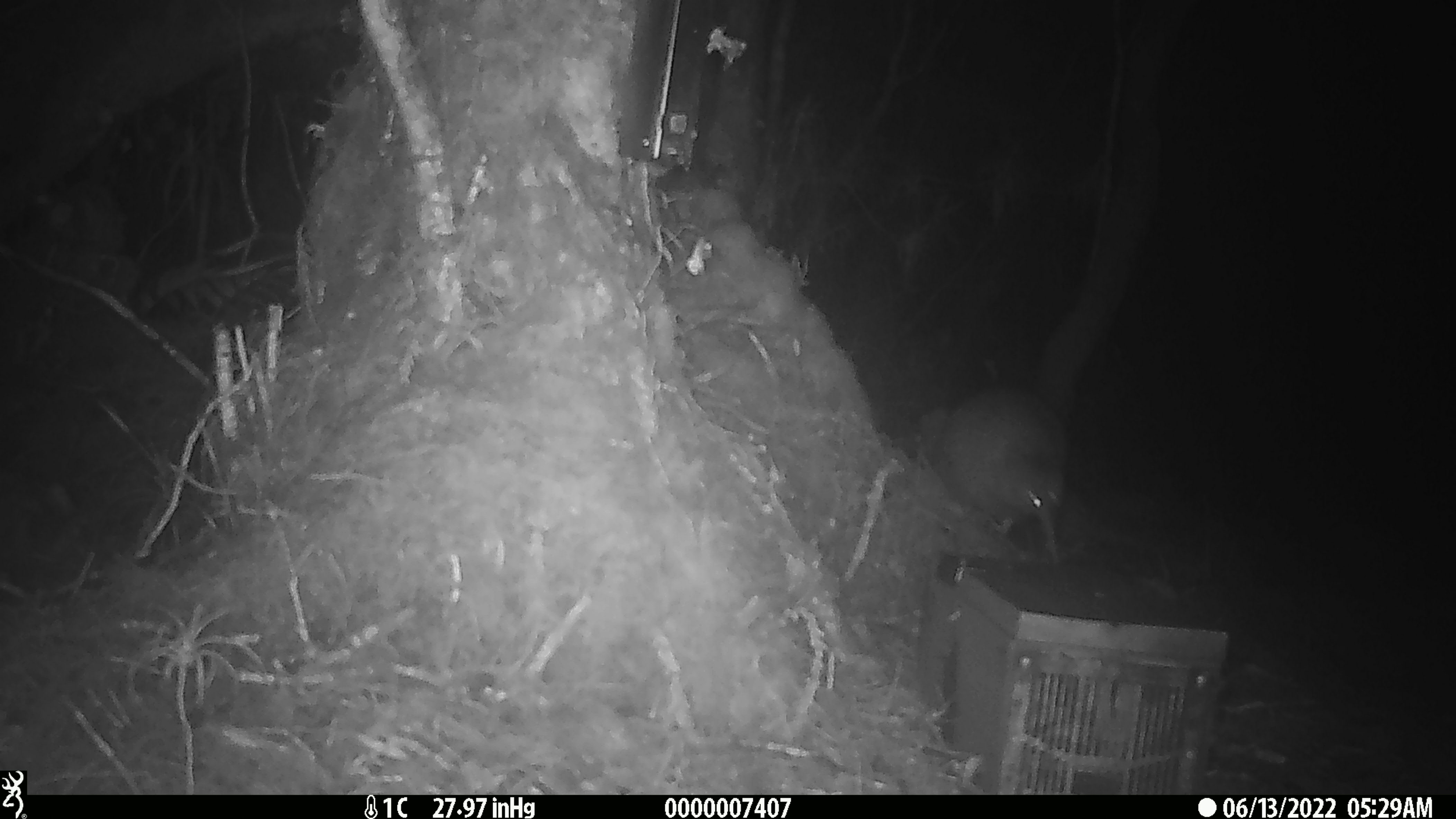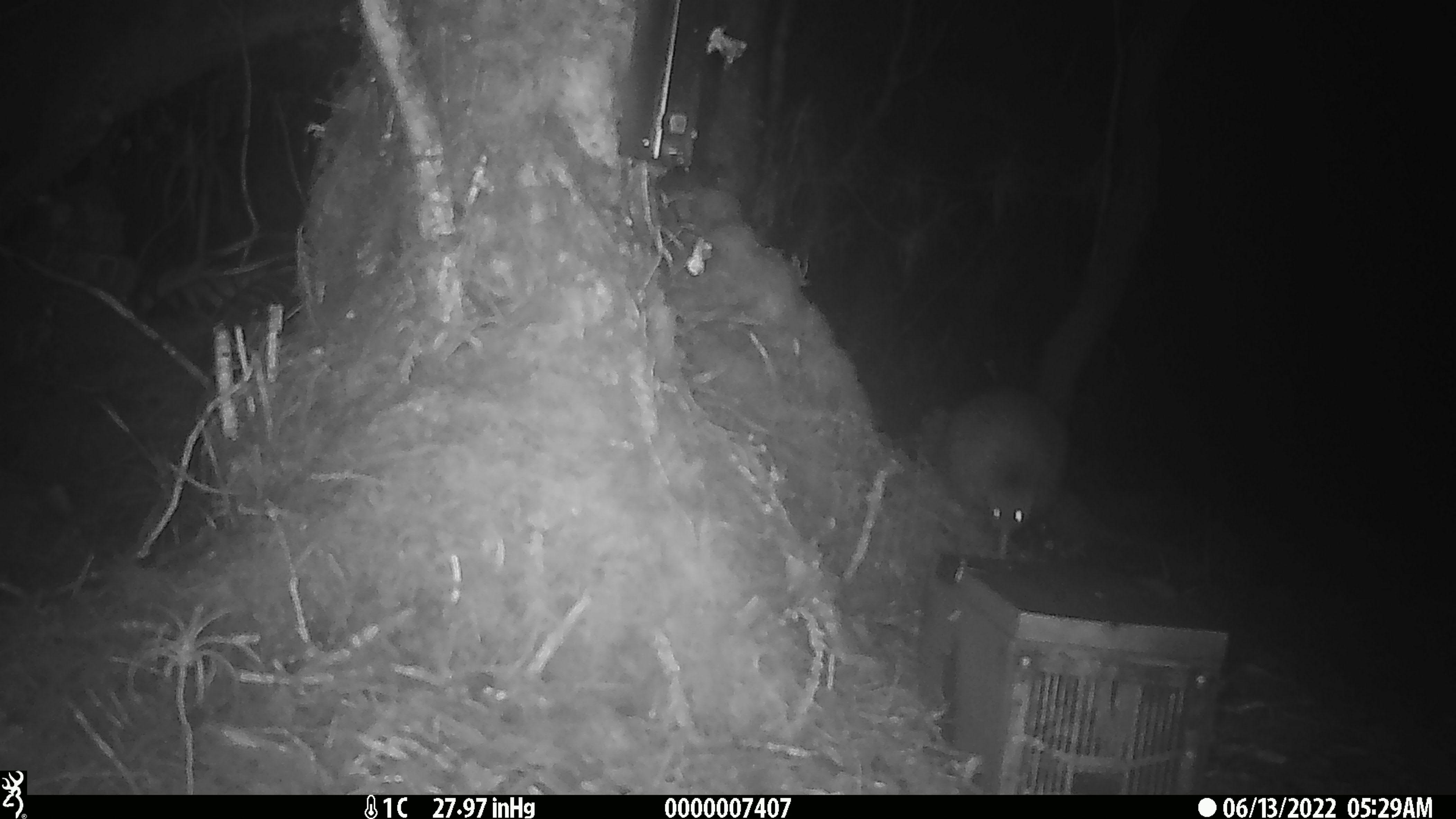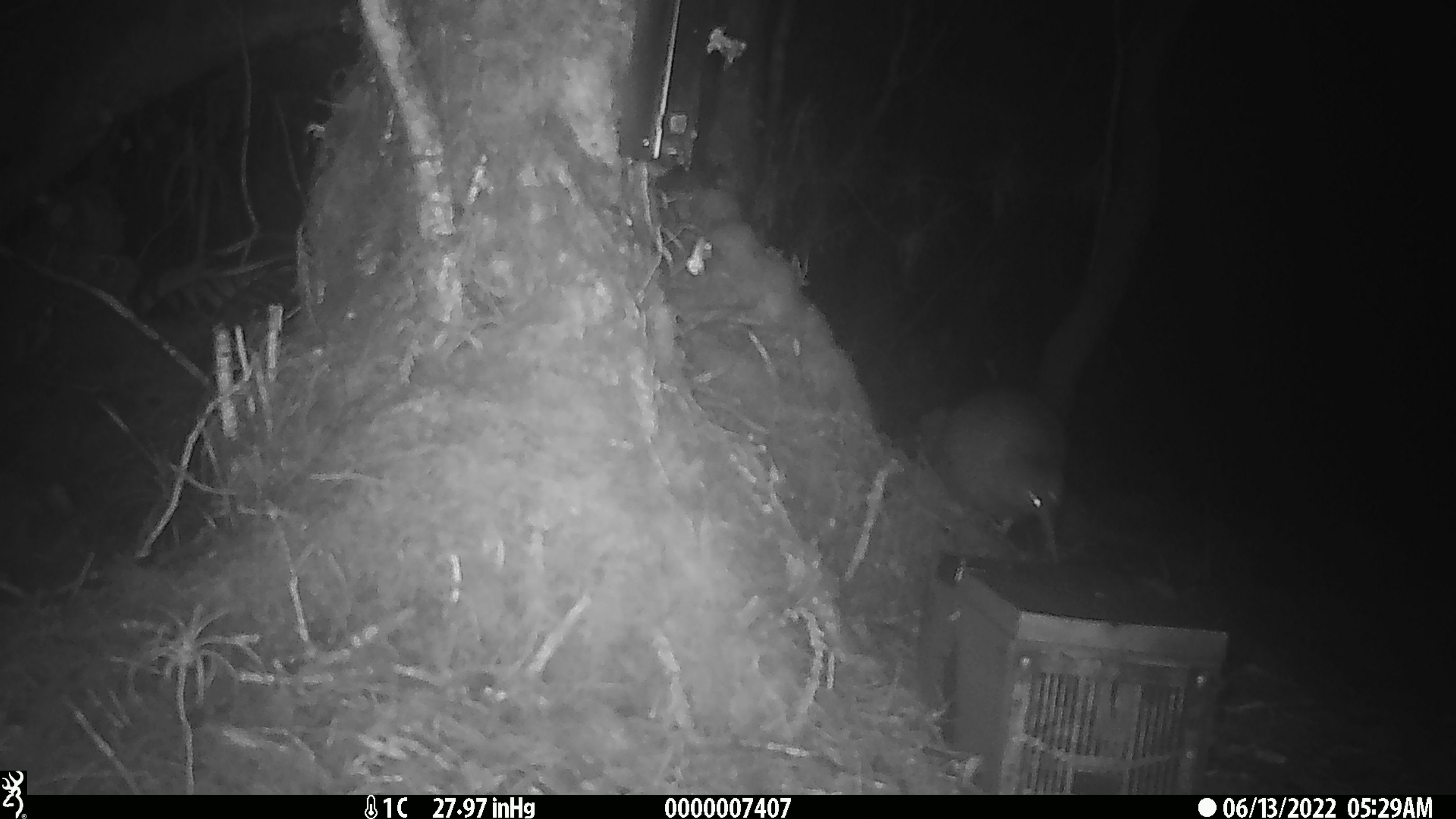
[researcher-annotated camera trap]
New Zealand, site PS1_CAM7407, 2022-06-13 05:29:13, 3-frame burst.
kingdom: Animalia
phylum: Chordata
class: Aves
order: Apterygiformes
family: Apterygidae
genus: Apteryx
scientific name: Apteryx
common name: kiwi